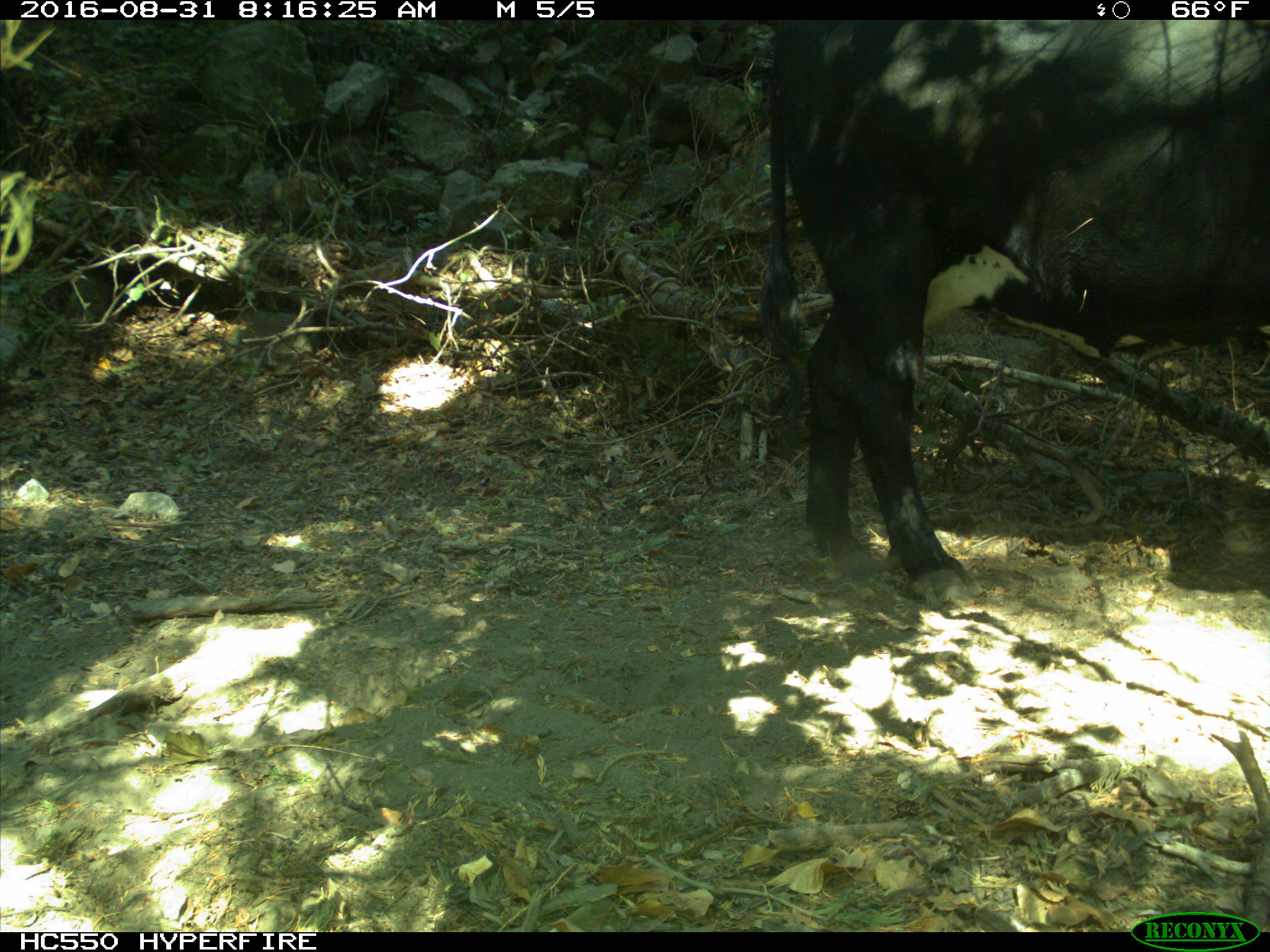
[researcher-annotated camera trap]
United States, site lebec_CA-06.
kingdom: Animalia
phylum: Chordata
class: Mammalia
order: Artiodactyla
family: Bovidae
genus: Bos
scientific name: Bos taurus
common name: domestic cow